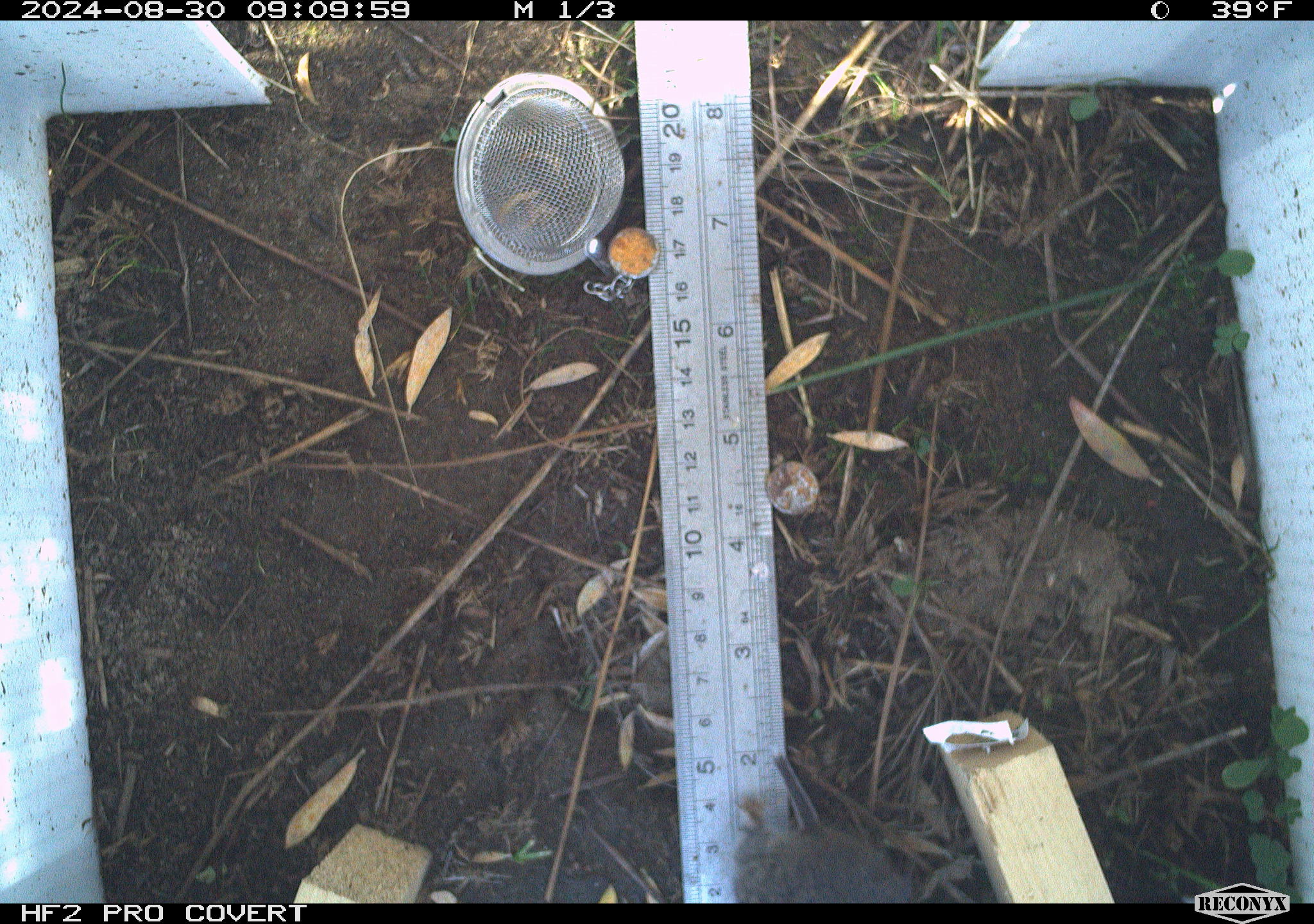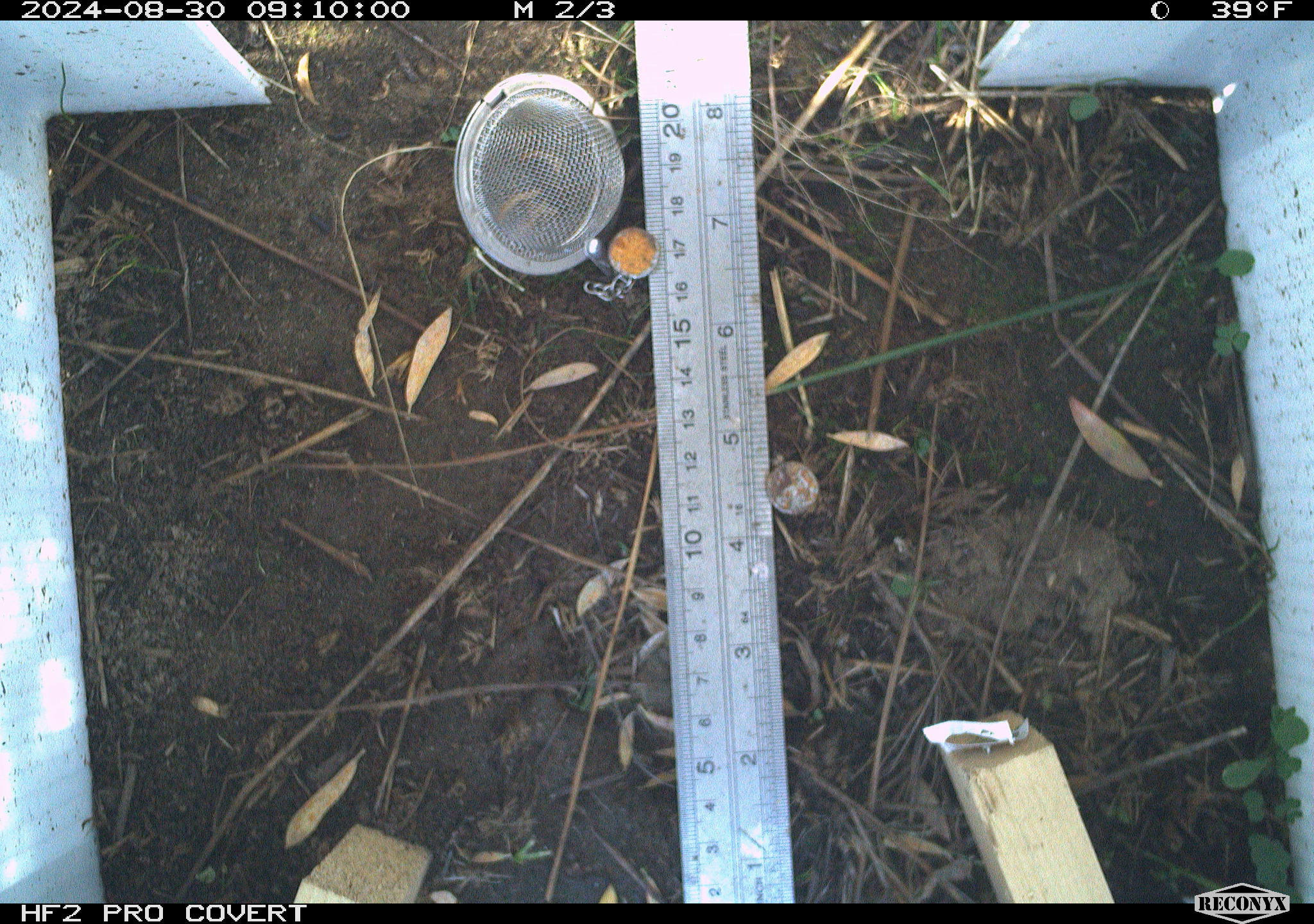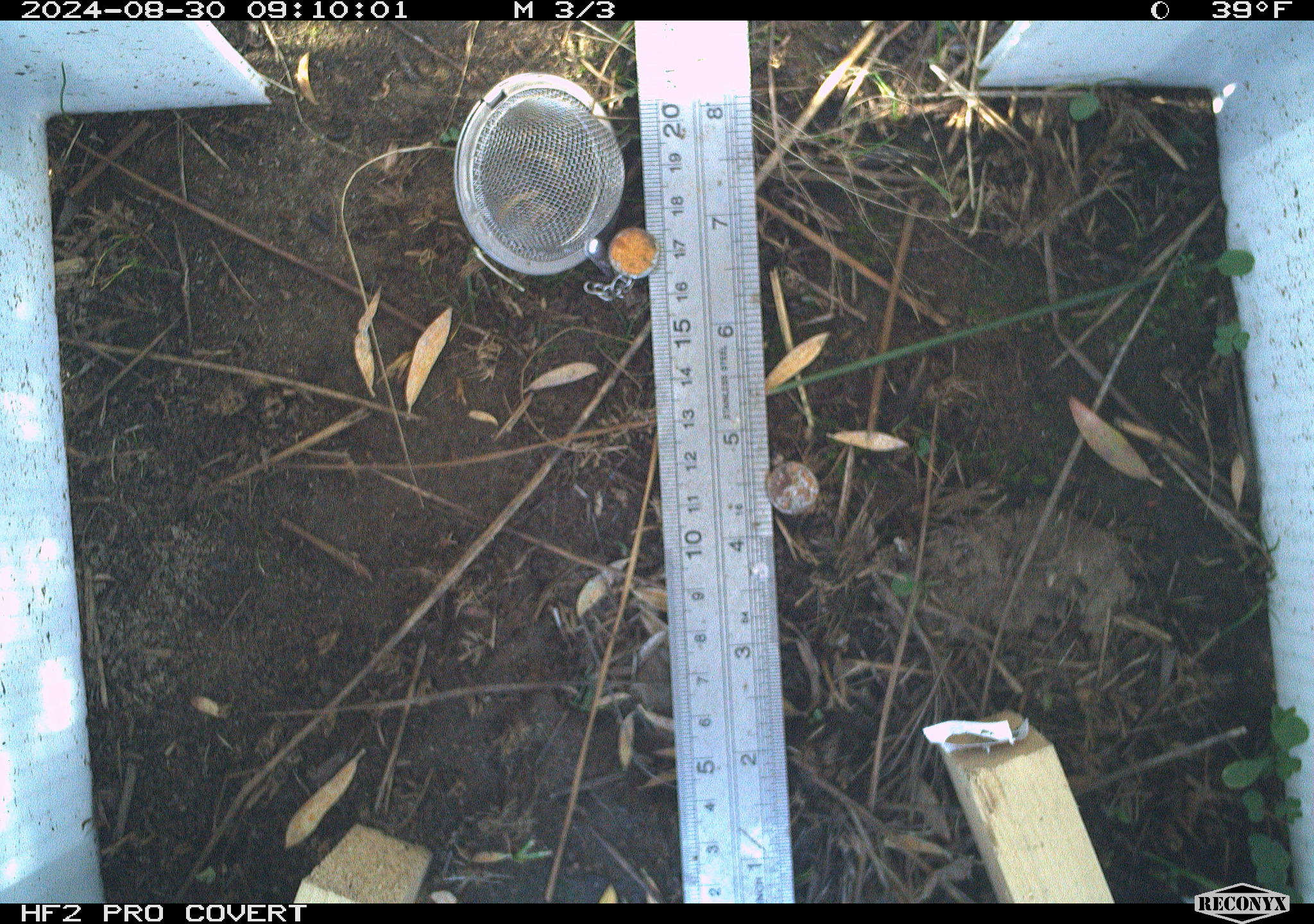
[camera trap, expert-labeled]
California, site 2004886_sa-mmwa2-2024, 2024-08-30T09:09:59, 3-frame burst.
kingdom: Animalia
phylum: Chordata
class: Mammalia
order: Rodentia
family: Cricetidae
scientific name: Arvicolinae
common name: voles, lemmings, and muskrats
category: arvicolinae subfamily